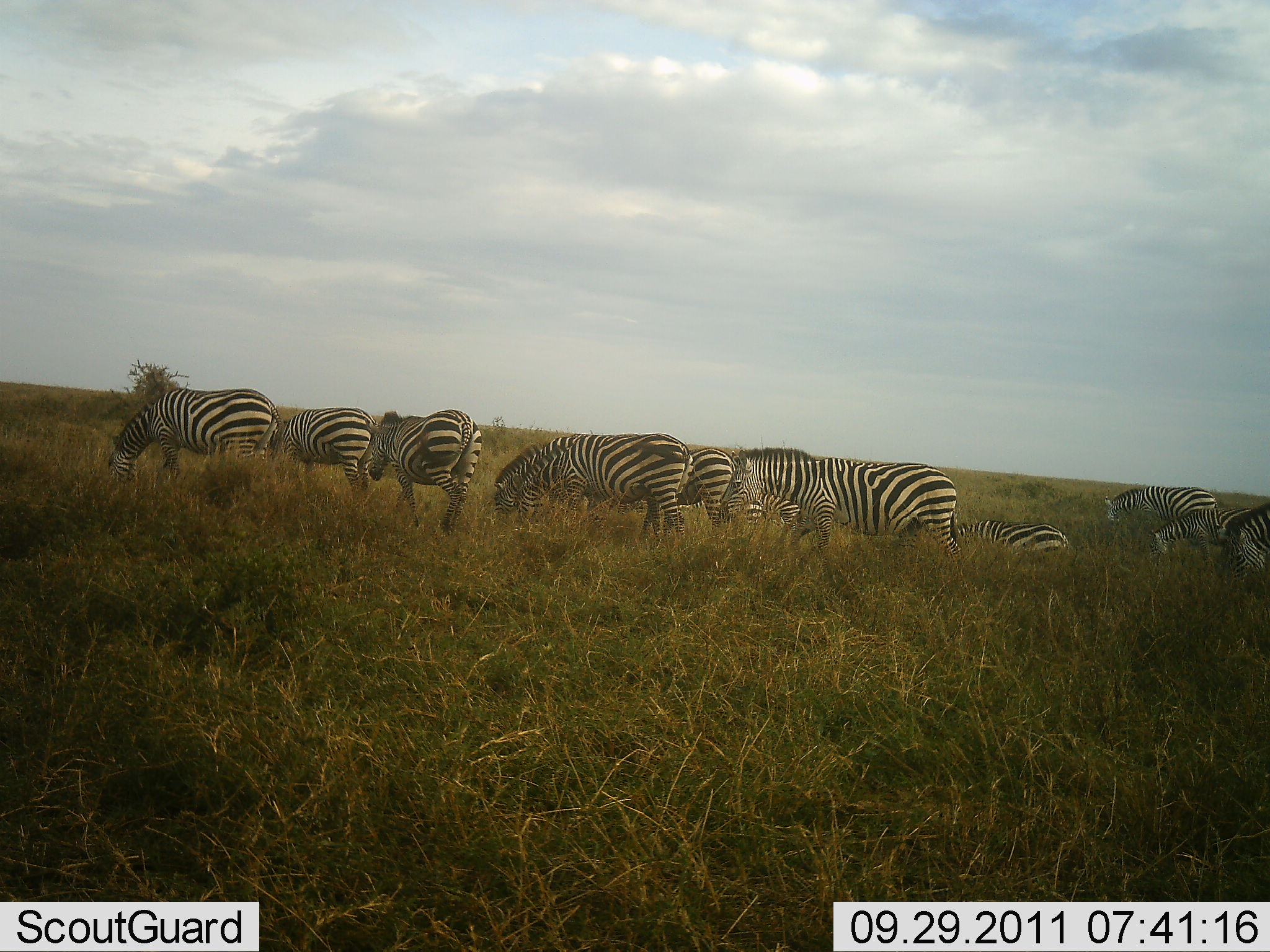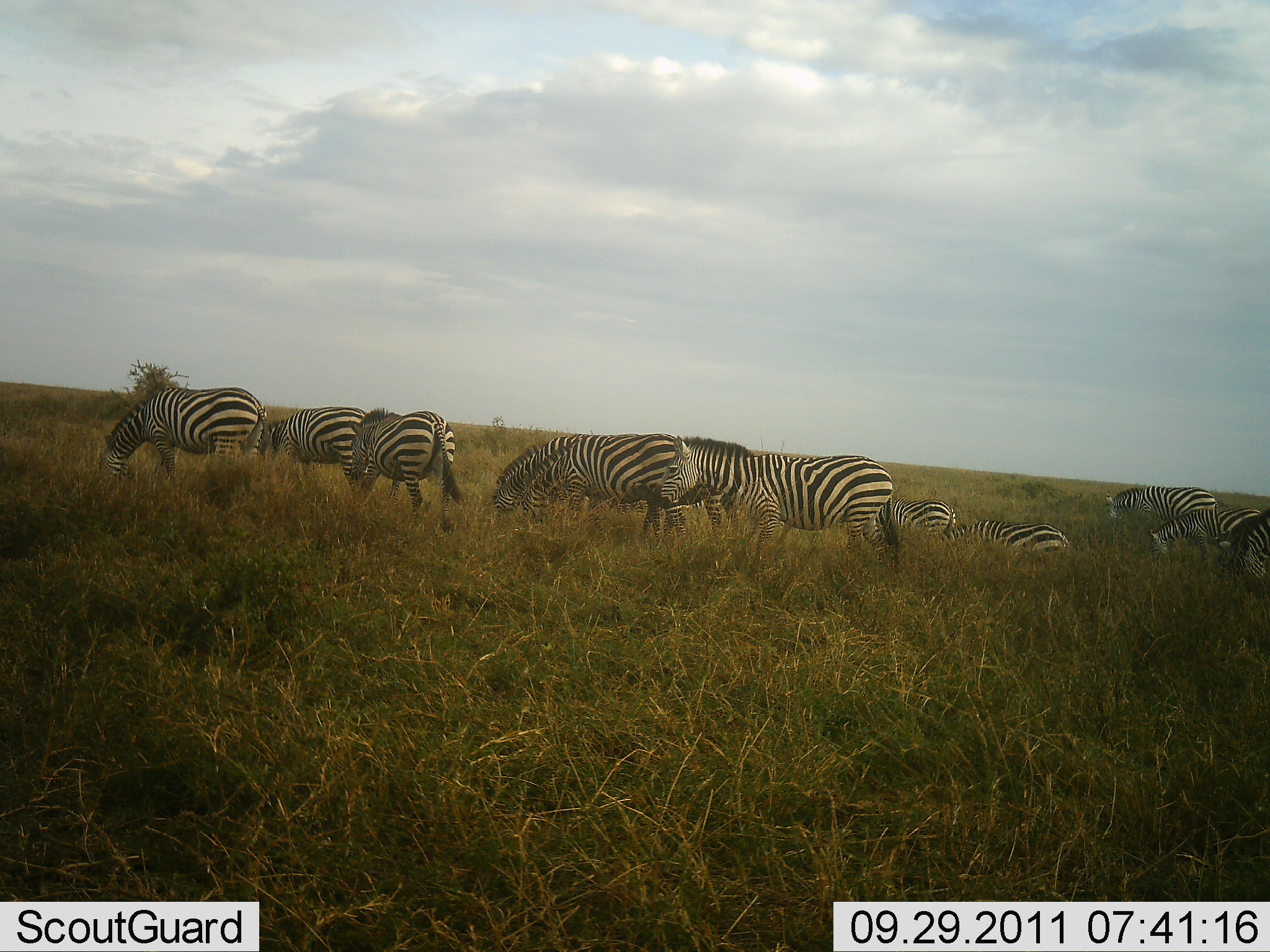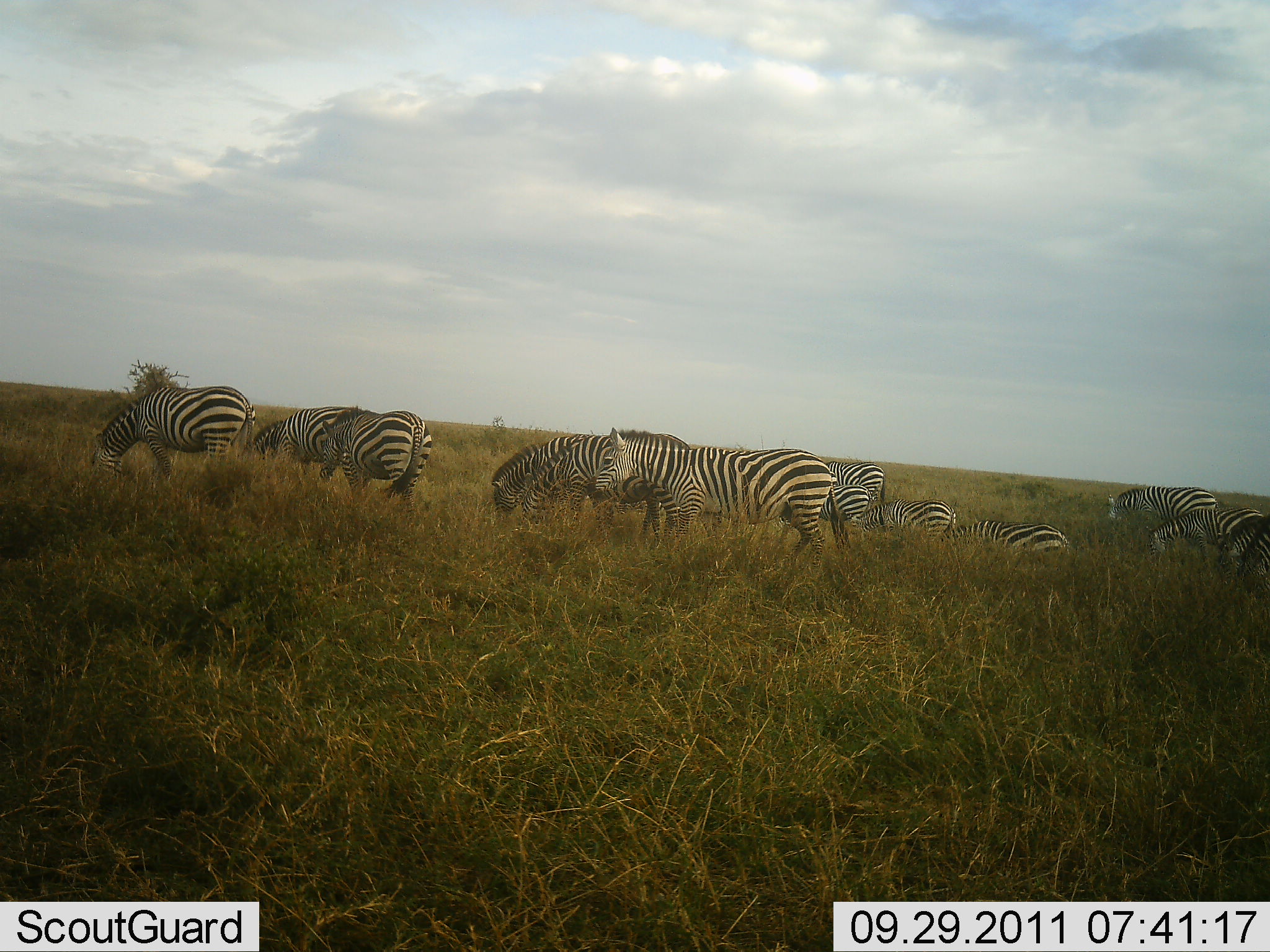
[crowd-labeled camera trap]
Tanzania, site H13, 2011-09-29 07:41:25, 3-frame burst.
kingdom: Animalia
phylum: Chordata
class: Mammalia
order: Perissodactyla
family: Equidae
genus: Equus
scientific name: Equus quagga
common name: plains zebra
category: zebra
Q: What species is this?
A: Zebra (plains zebra) (Equus quagga).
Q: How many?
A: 11-50.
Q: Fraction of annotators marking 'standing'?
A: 50%.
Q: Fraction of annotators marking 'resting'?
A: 30%.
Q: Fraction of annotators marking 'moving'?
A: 30%.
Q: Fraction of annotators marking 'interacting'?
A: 0%.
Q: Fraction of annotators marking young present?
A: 0%.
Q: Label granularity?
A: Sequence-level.